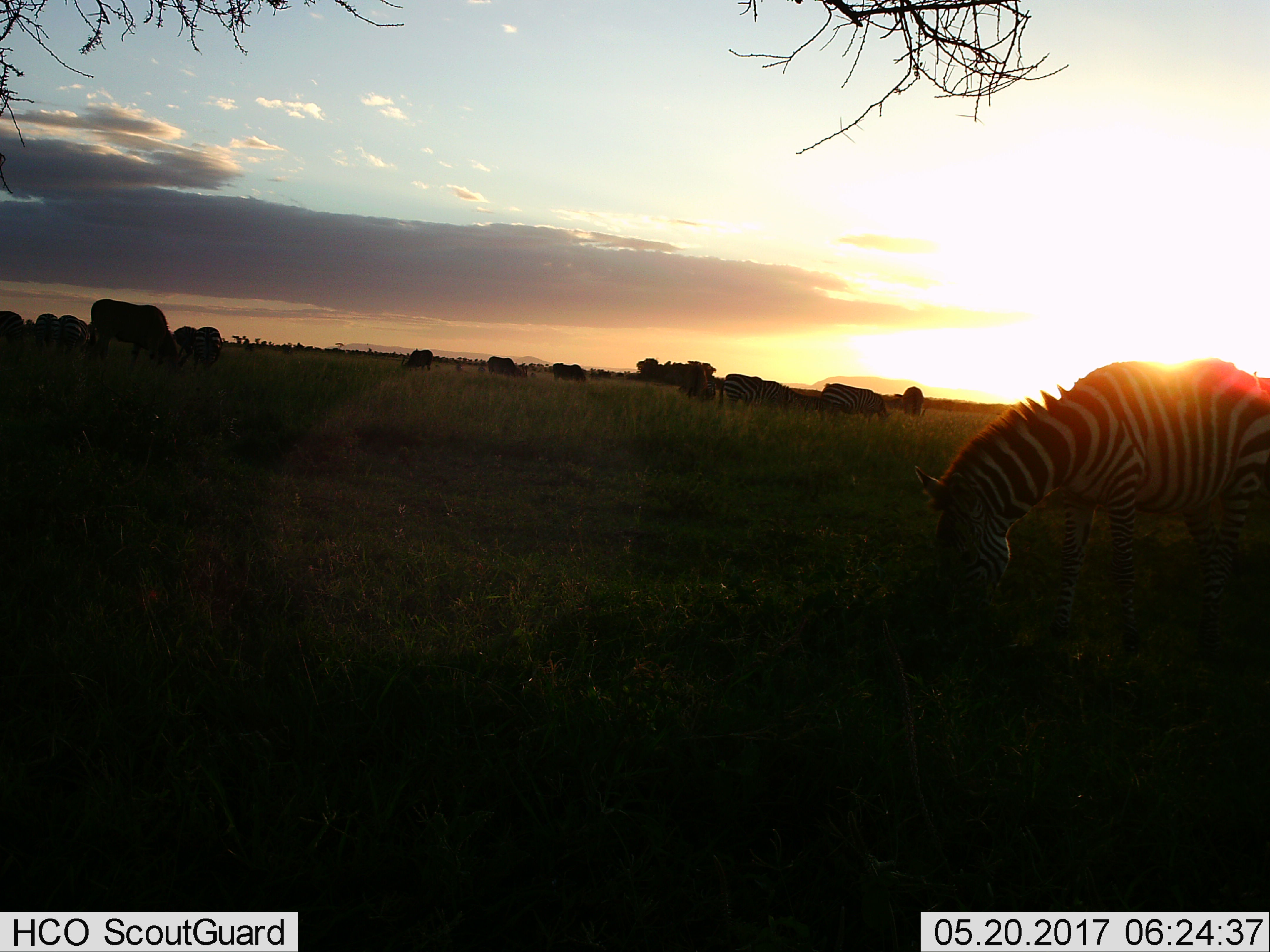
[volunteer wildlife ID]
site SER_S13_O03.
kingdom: Animalia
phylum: Chordata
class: Mammalia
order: Artiodactyla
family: Bovidae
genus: Syncerus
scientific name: Syncerus caffer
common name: african buffalo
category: buffalo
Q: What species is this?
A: Buffalo (african buffalo) (Syncerus caffer).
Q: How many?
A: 9.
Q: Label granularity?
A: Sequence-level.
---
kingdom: Animalia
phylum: Chordata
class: Mammalia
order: Perissodactyla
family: Equidae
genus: Equus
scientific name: Equus quagga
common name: plains zebra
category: zebraplains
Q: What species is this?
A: Zebraplains (plains zebra) (Equus quagga).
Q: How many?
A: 7.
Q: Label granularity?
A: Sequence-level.